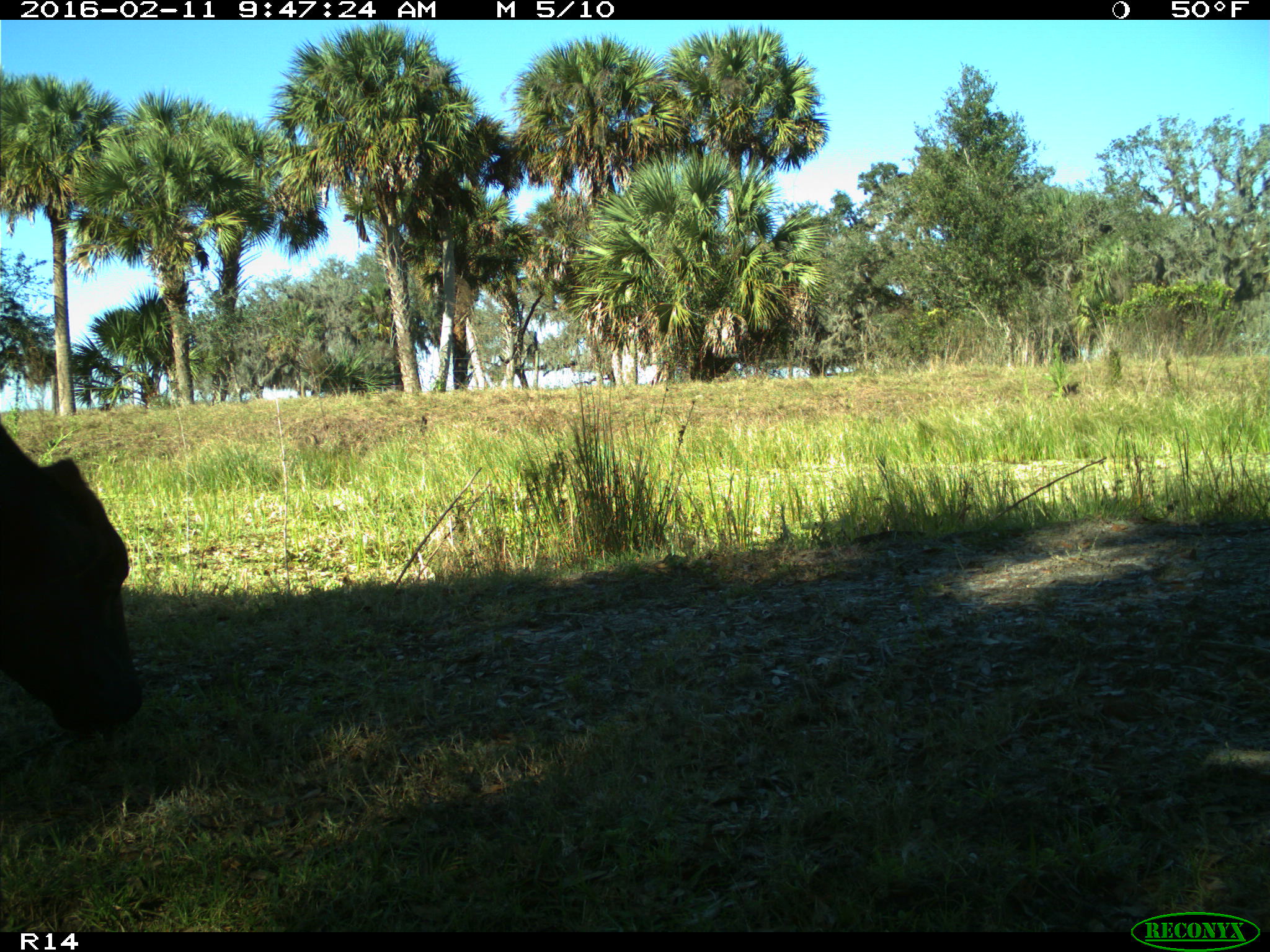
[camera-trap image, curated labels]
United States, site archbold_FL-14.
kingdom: Animalia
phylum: Chordata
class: Mammalia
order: Artiodactyla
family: Bovidae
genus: Bos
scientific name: Bos taurus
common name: domestic cow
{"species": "Bos taurus (domestic cow)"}